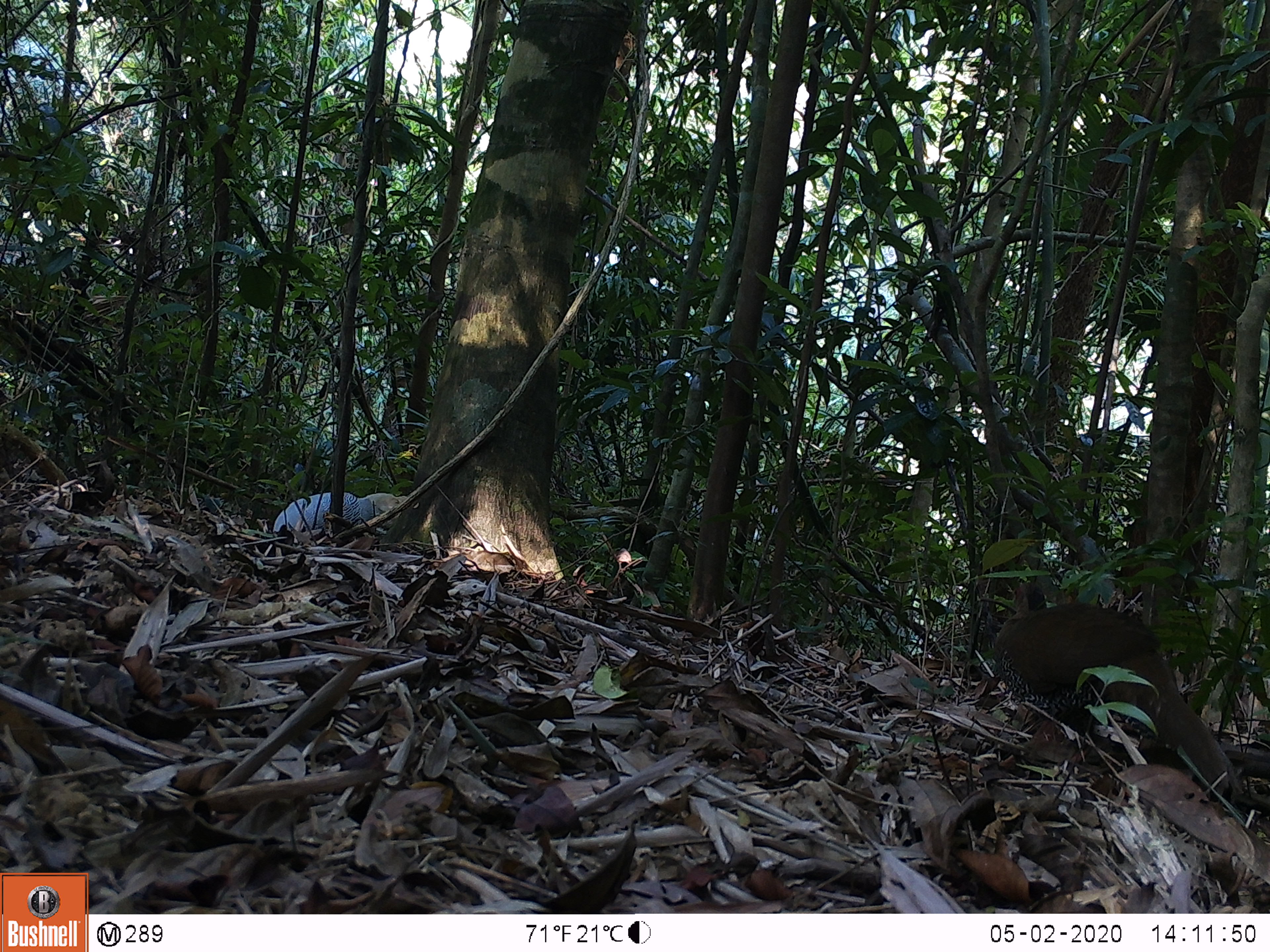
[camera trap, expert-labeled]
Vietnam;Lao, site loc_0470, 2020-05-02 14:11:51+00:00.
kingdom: Animalia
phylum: Chordata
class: Aves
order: Galliformes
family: Phasianidae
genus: Lophura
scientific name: Lophura nycthemera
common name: silver pheasant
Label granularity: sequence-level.